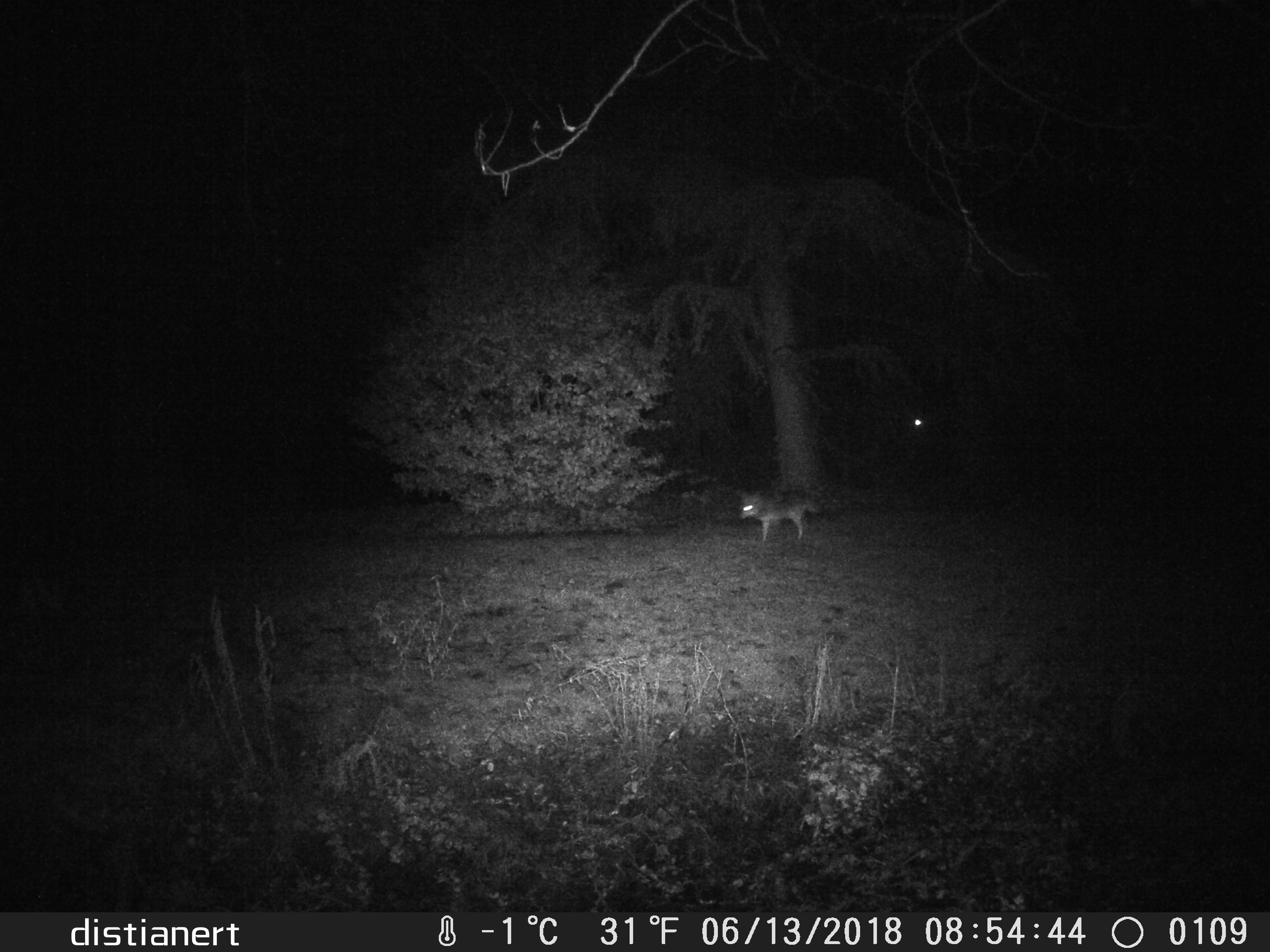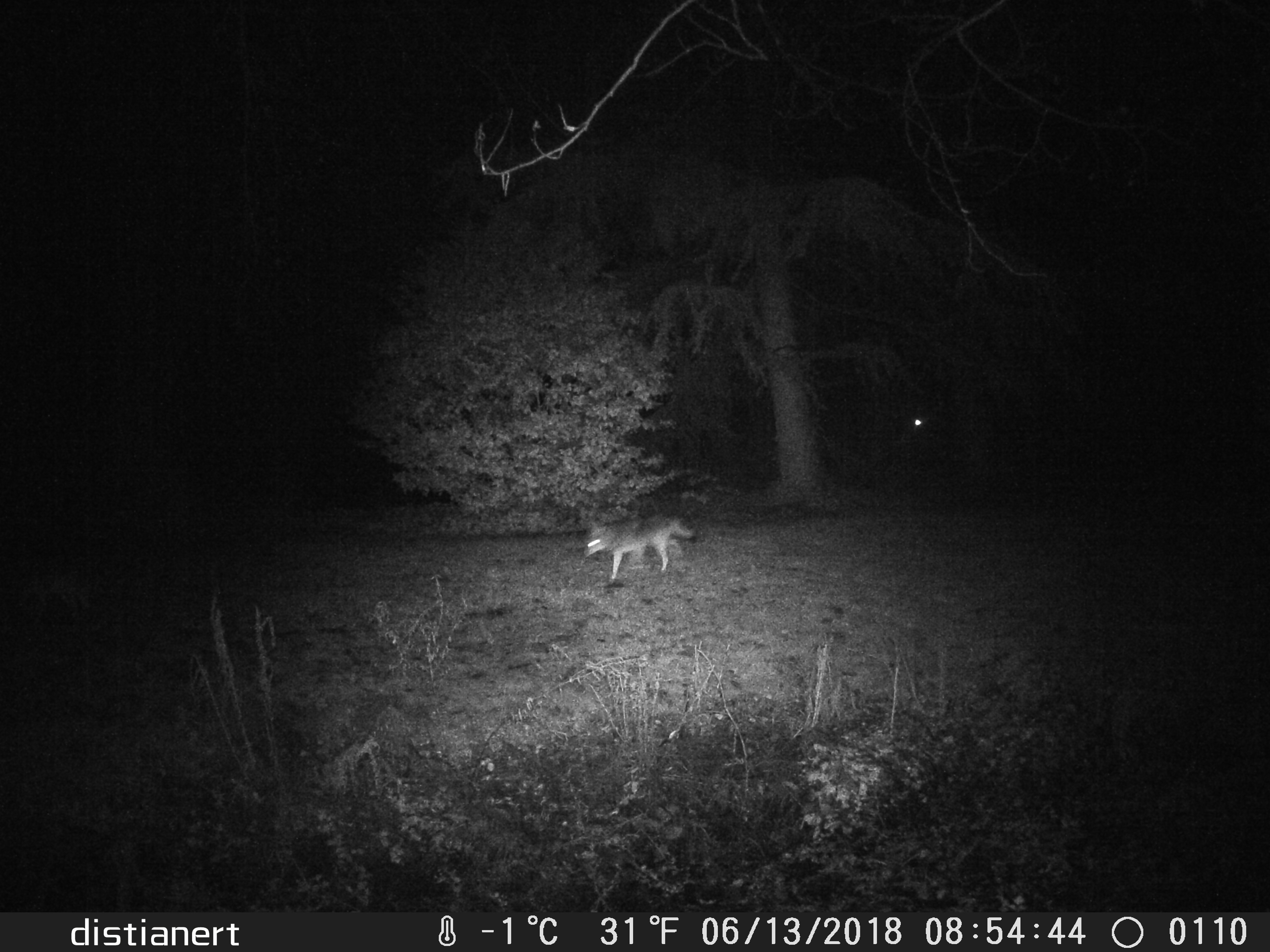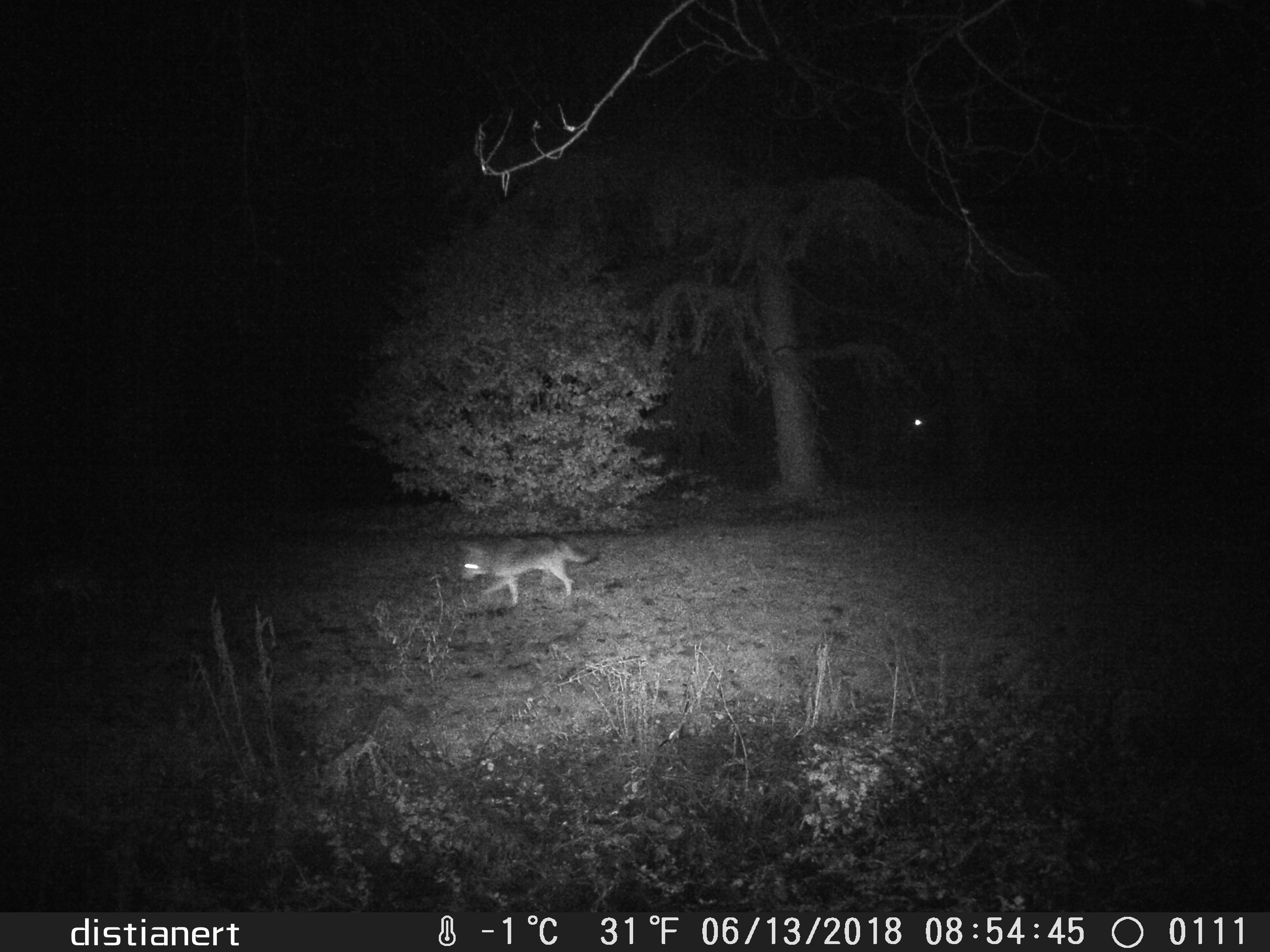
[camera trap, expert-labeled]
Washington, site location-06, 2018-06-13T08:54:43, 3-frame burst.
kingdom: Animalia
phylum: Chordata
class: Mammalia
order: Carnivora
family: Canidae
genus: Canis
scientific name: Canis latrans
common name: coyote